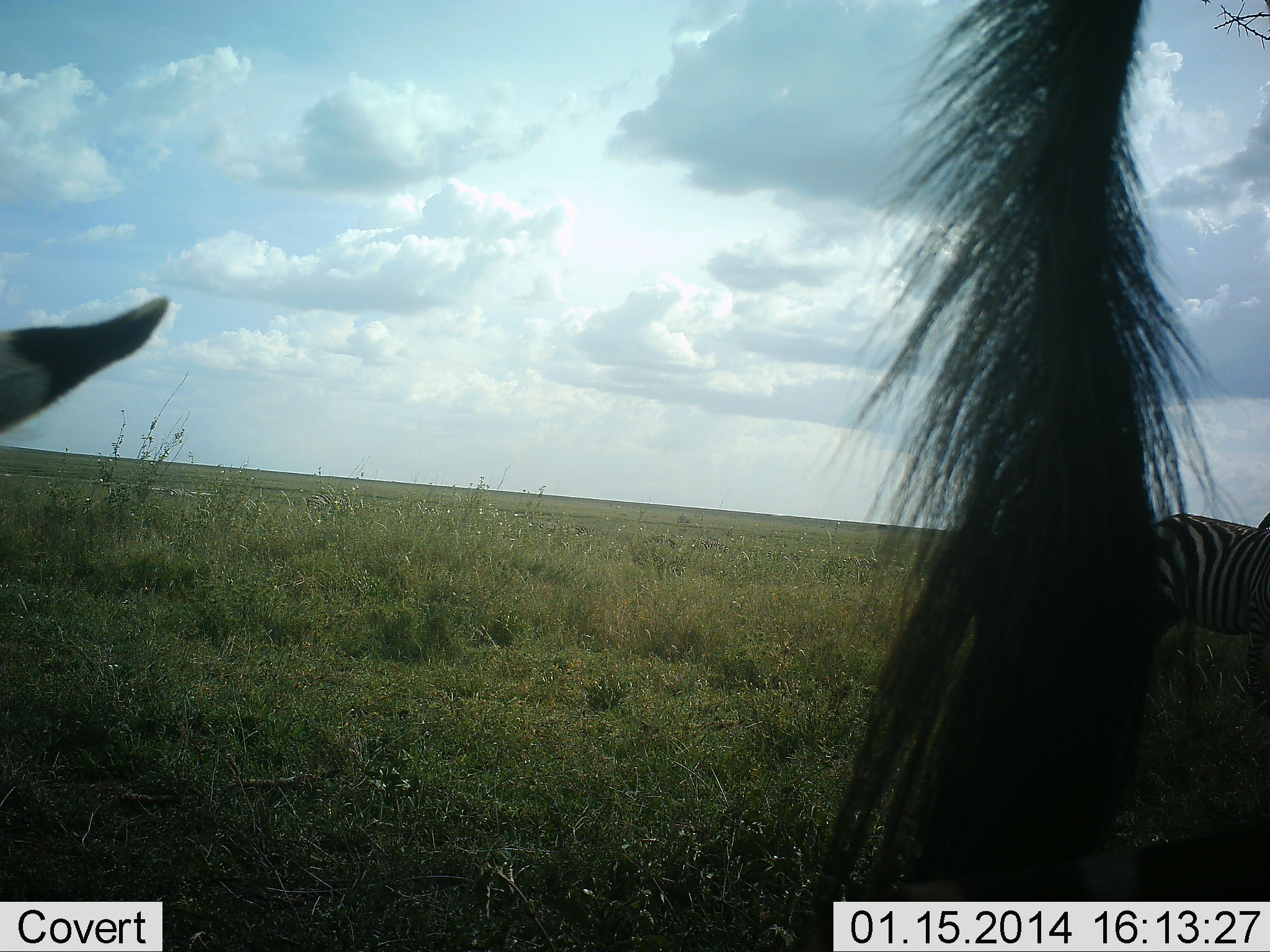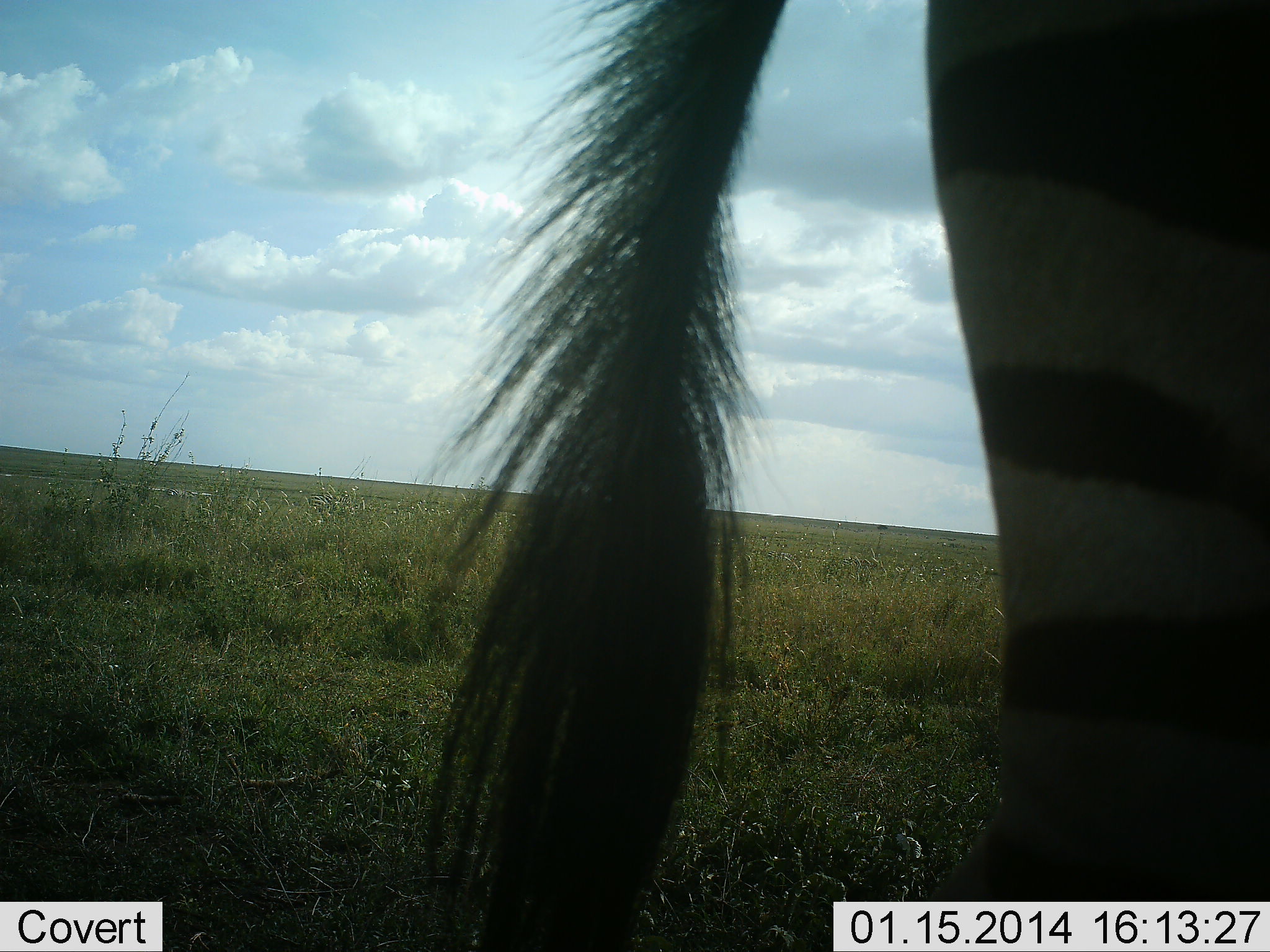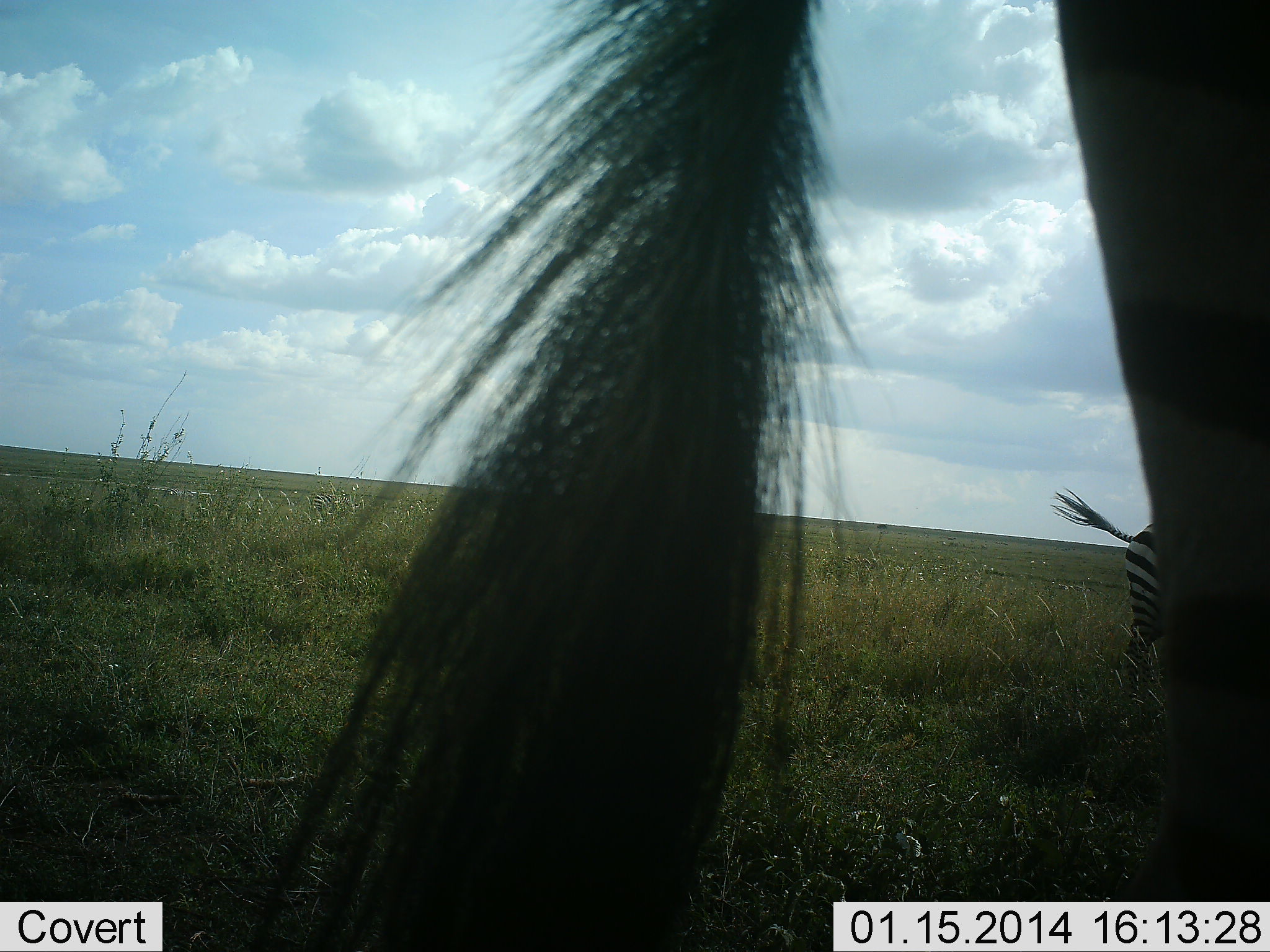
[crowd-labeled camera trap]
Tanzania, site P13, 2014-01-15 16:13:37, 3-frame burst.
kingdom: Animalia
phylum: Chordata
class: Mammalia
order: Perissodactyla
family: Equidae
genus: Equus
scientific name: Equus quagga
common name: plains zebra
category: zebra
Zebra (plains zebra) (Equus quagga), count 3. Behavior (volunteer vote fractions): standing 20%, resting 10%, moving 60%, interacting 0%. Young present (vote fraction): 0%. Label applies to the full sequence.